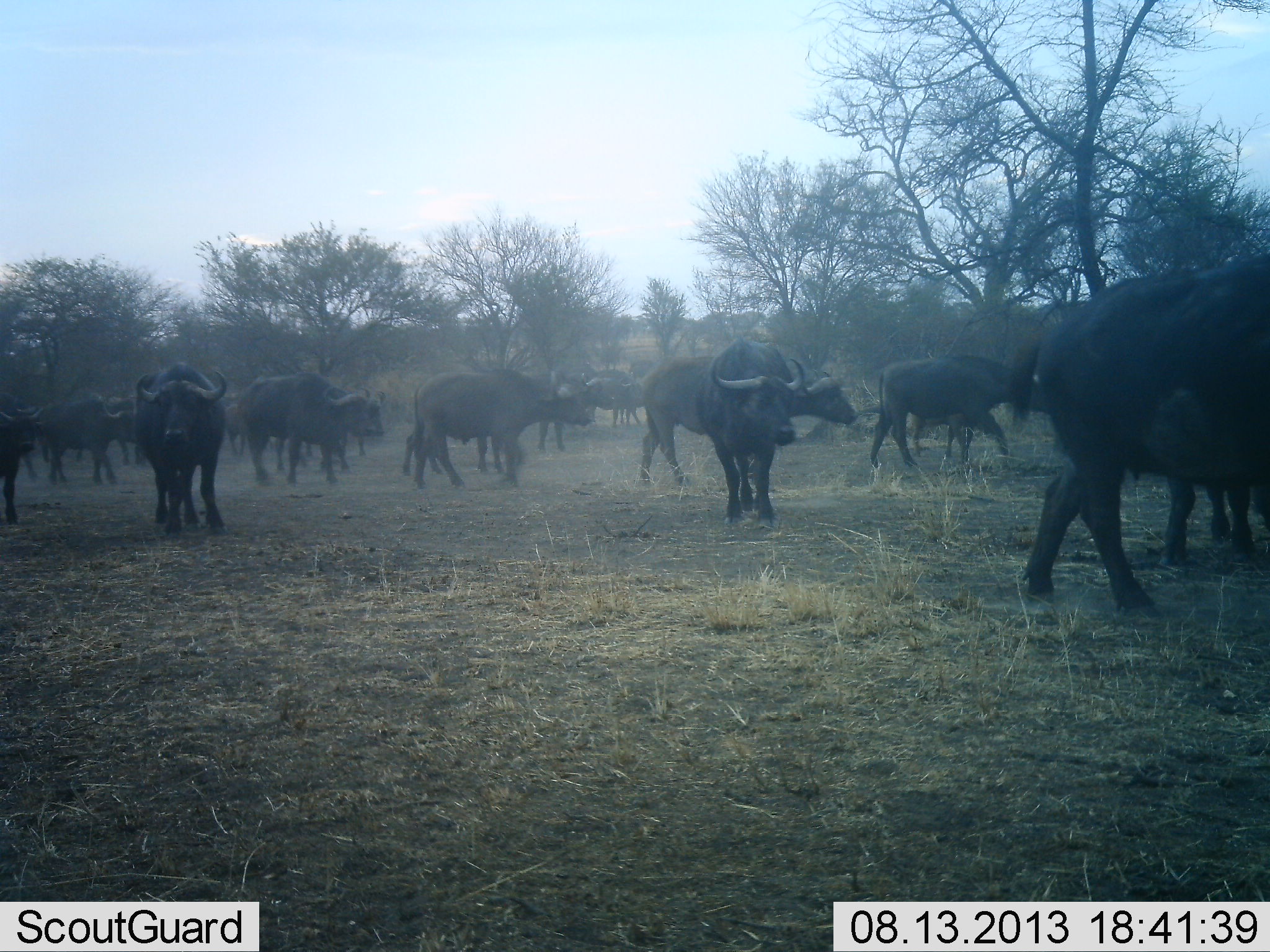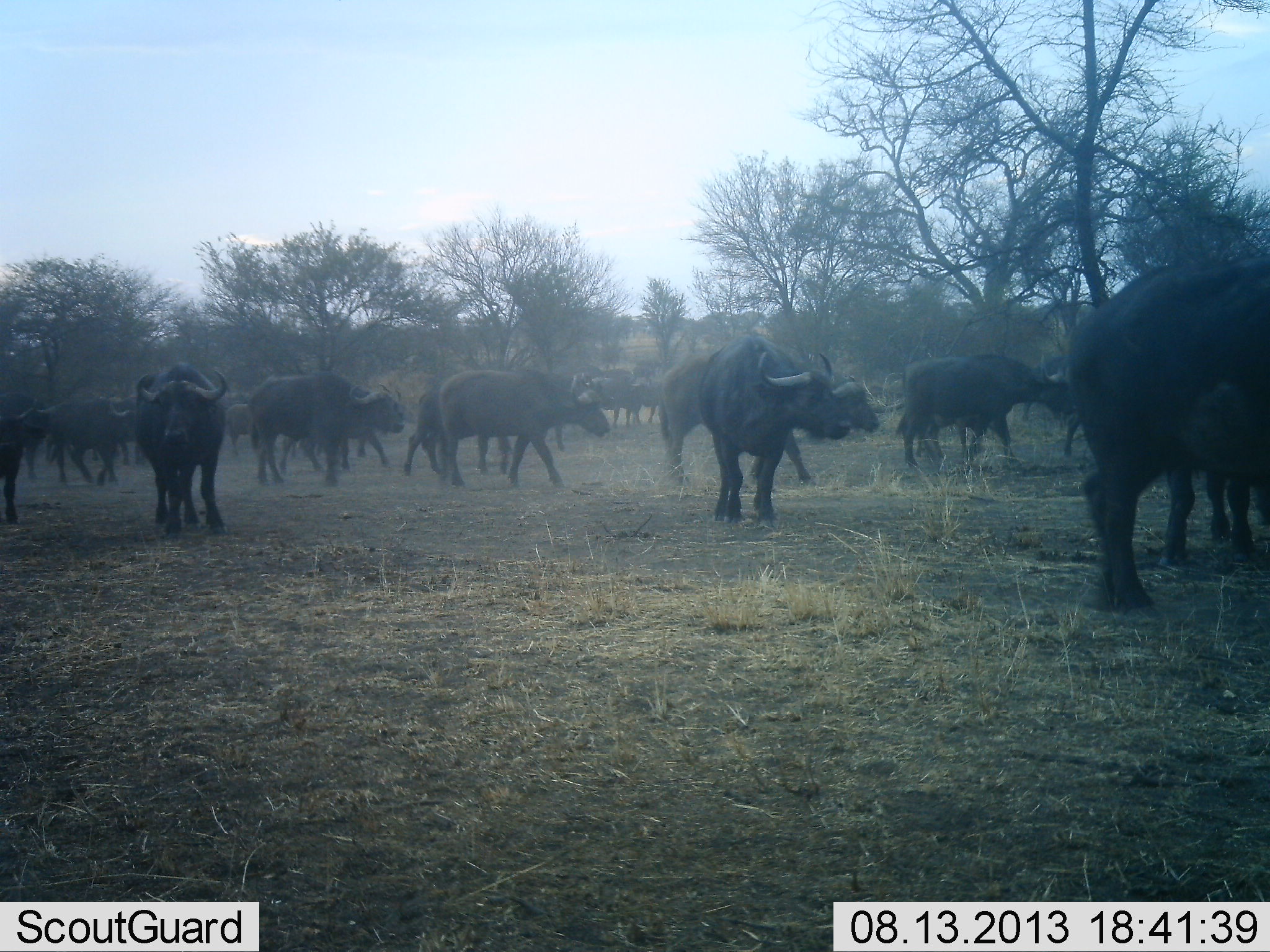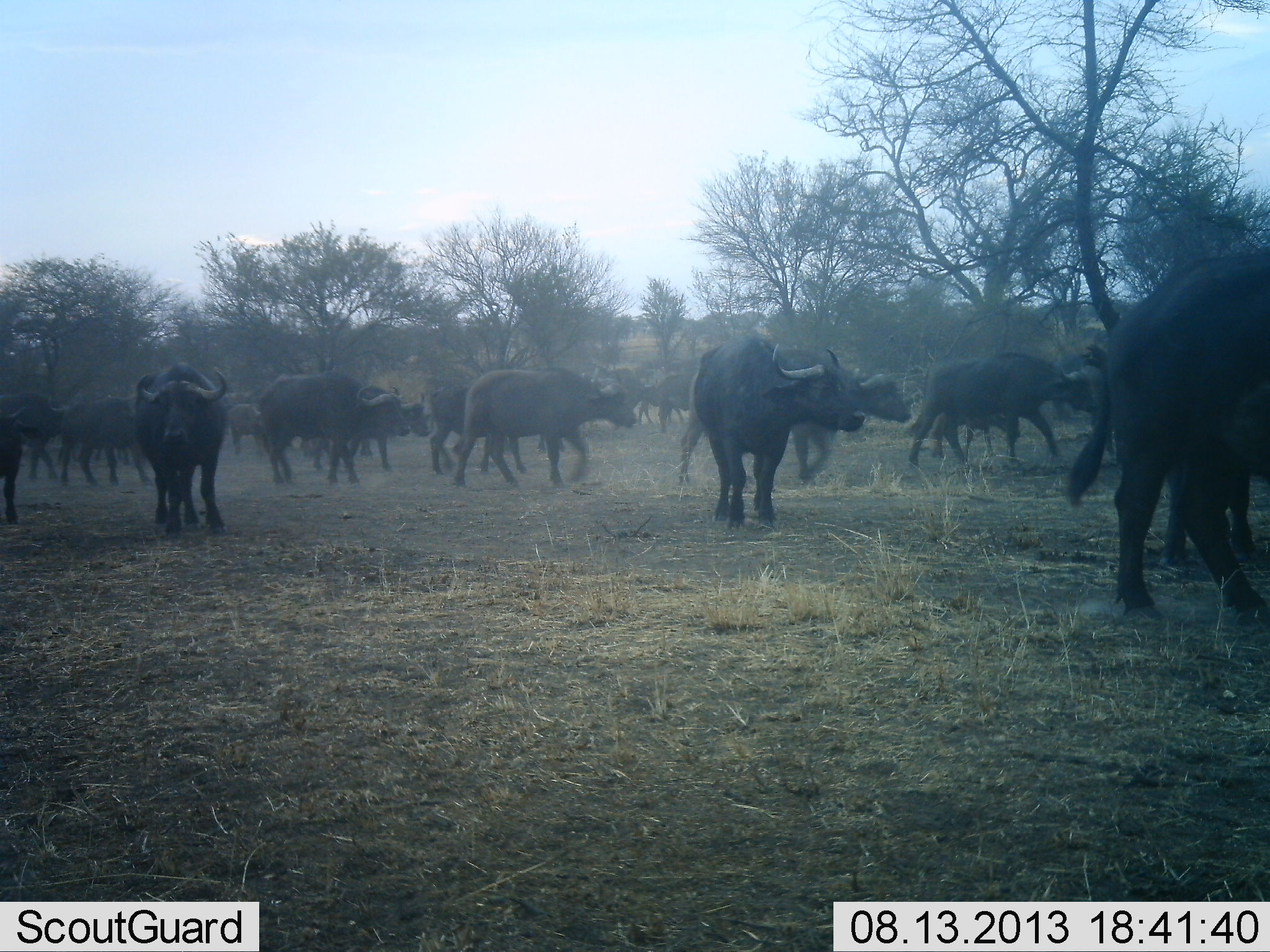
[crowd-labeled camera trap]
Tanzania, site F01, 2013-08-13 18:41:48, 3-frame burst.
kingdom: Animalia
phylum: Chordata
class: Mammalia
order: Artiodactyla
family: Bovidae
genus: Syncerus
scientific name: Syncerus caffer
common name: cape buffalo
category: buffalo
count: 11-50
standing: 60%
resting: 0%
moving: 100%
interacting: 0%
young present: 10%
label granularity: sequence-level